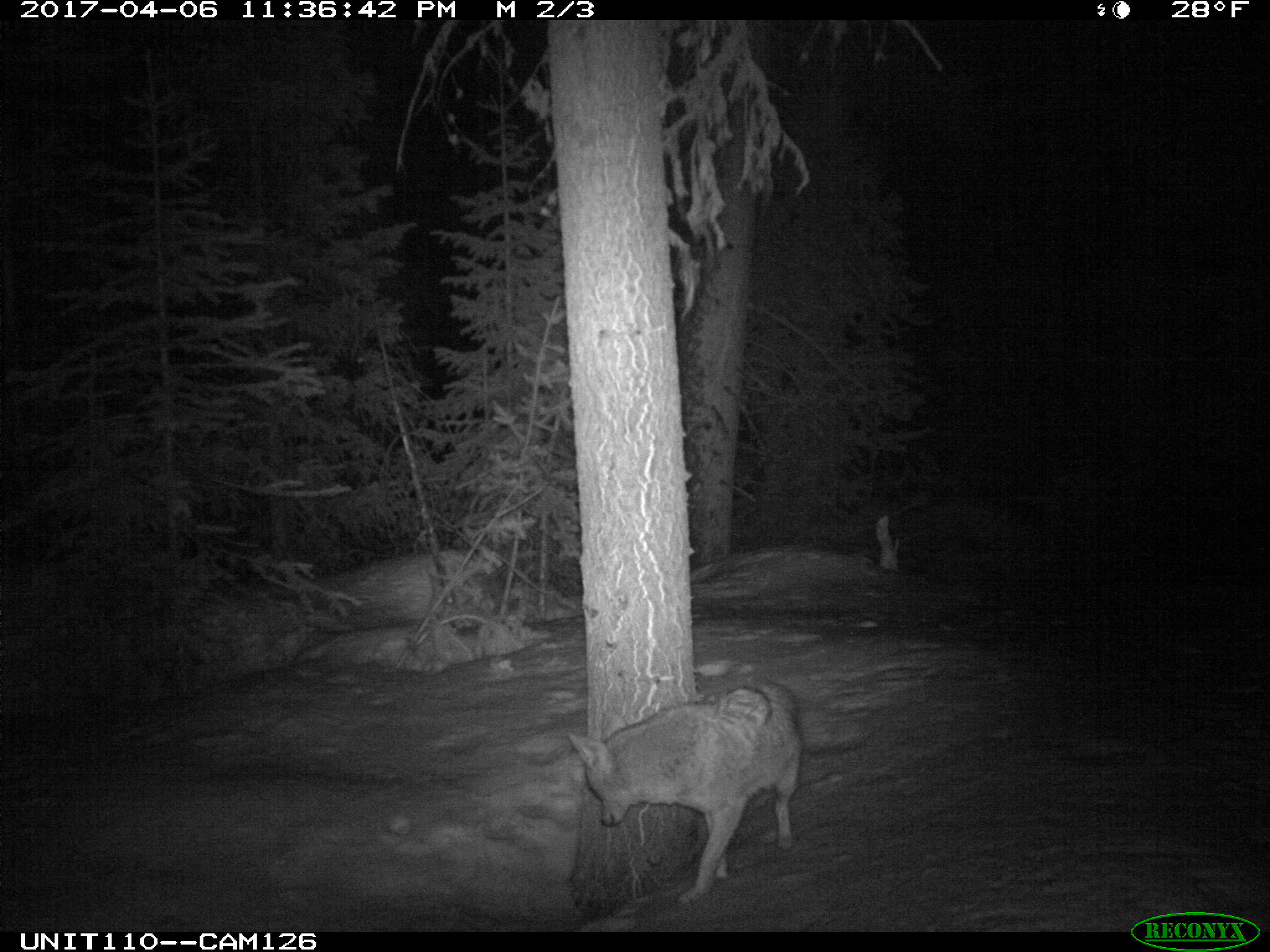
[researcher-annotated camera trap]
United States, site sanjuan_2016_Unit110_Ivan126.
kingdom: Animalia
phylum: Chordata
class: Mammalia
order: Carnivora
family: Canidae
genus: Canis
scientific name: Canis latrans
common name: coyote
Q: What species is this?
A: Canis latrans (coyote).